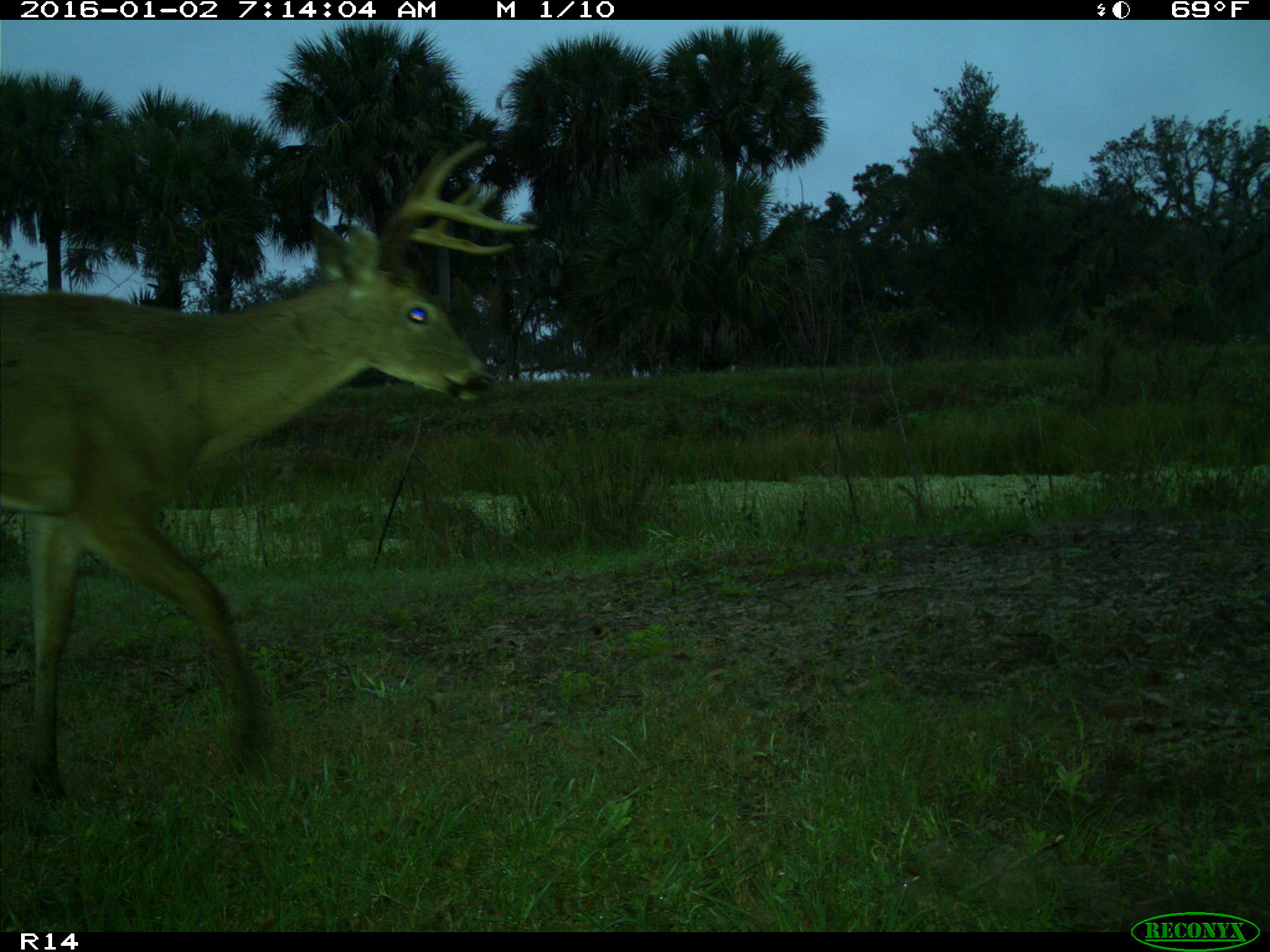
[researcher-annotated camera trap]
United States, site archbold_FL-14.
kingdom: Animalia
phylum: Chordata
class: Mammalia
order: Artiodactyla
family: Cervidae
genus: Odocoileus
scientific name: Odocoileus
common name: deer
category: unidentified deer